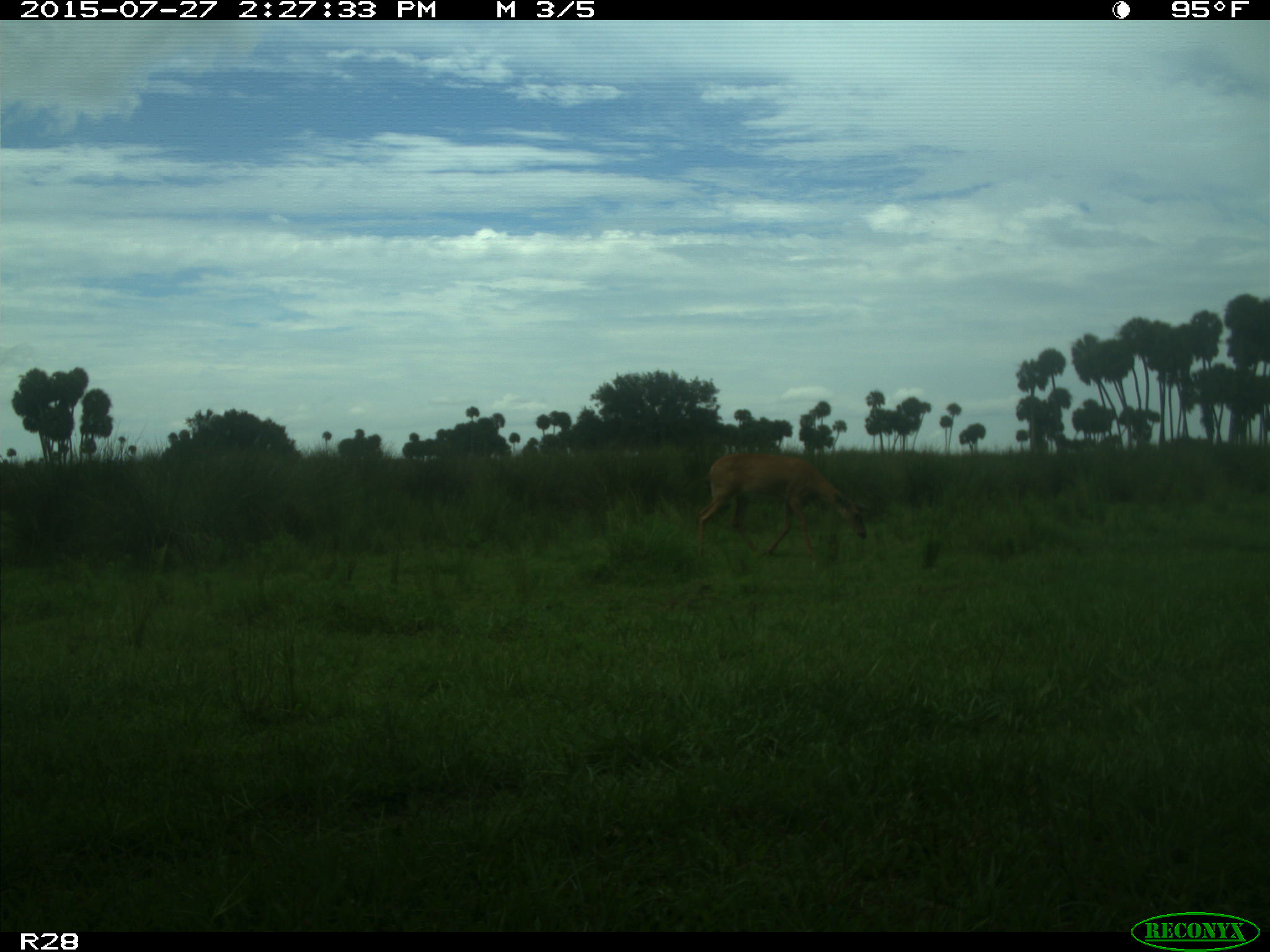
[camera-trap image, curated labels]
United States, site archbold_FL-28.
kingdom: Animalia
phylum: Chordata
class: Mammalia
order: Artiodactyla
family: Cervidae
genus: Odocoileus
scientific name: Odocoileus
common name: deer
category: unidentified deer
Unidentified deer (deer) (Odocoileus).